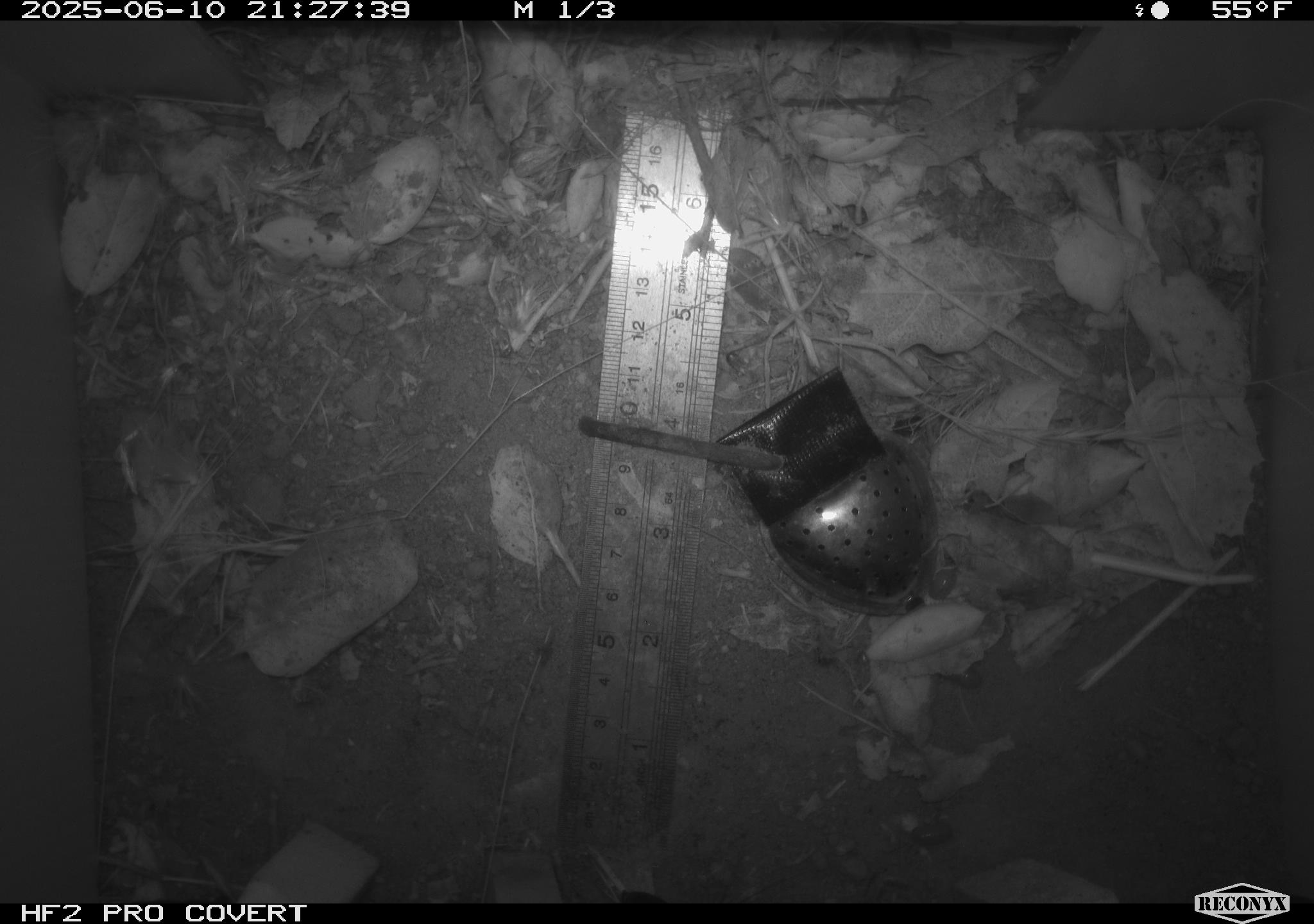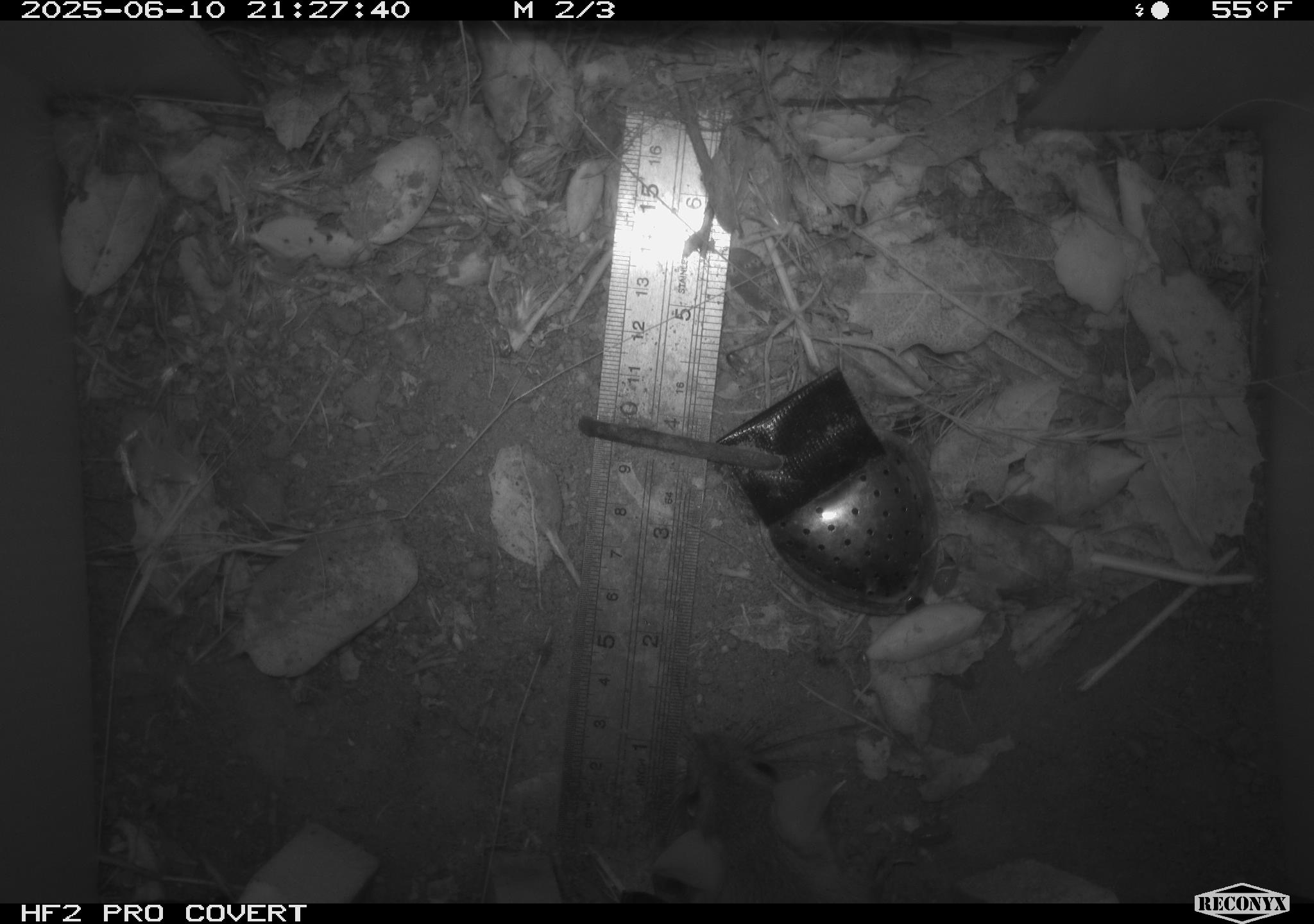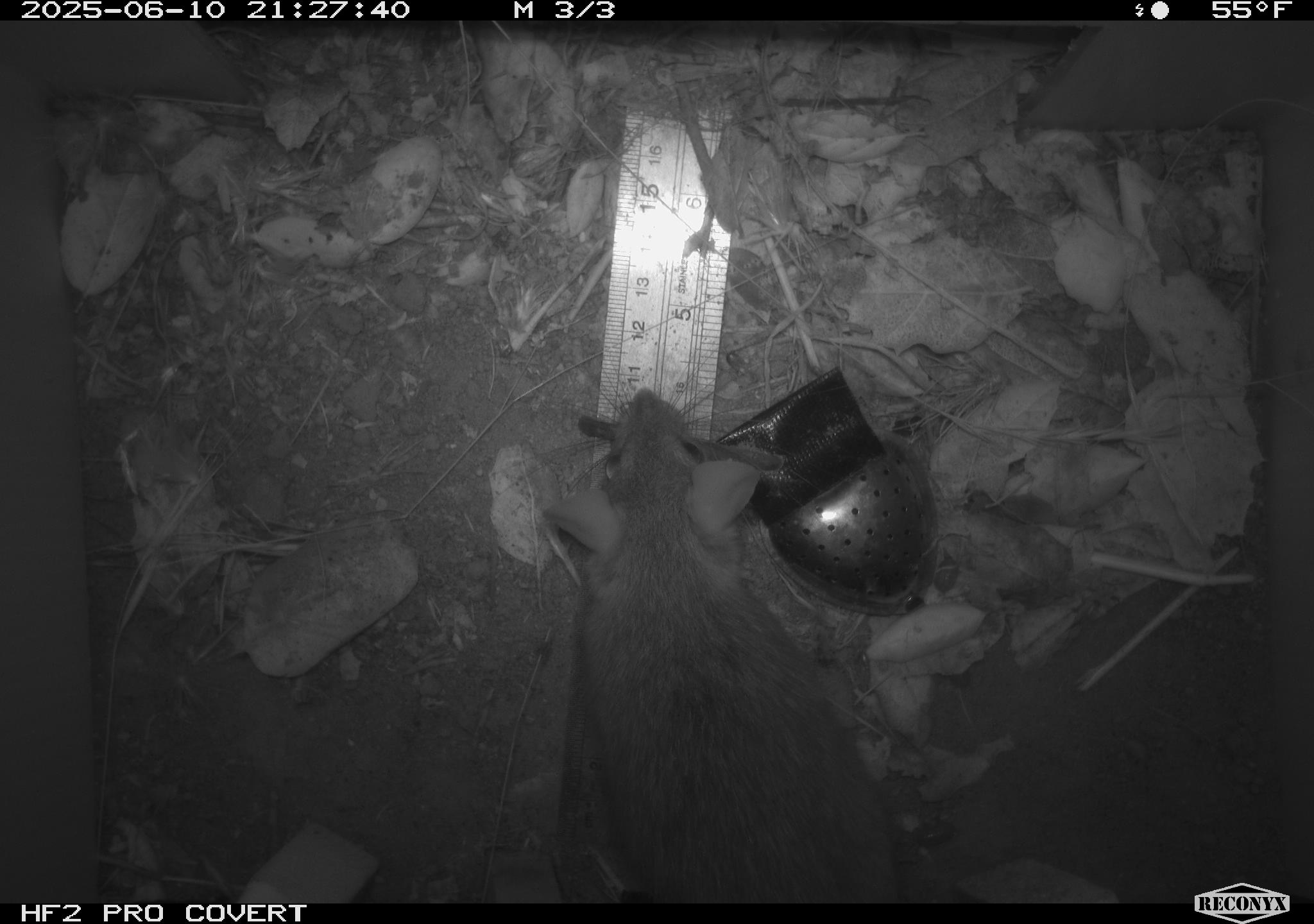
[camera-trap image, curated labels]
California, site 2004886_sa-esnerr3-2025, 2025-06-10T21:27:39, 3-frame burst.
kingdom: Animalia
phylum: Chordata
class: Mammalia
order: Rodentia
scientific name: Rodentia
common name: rodent